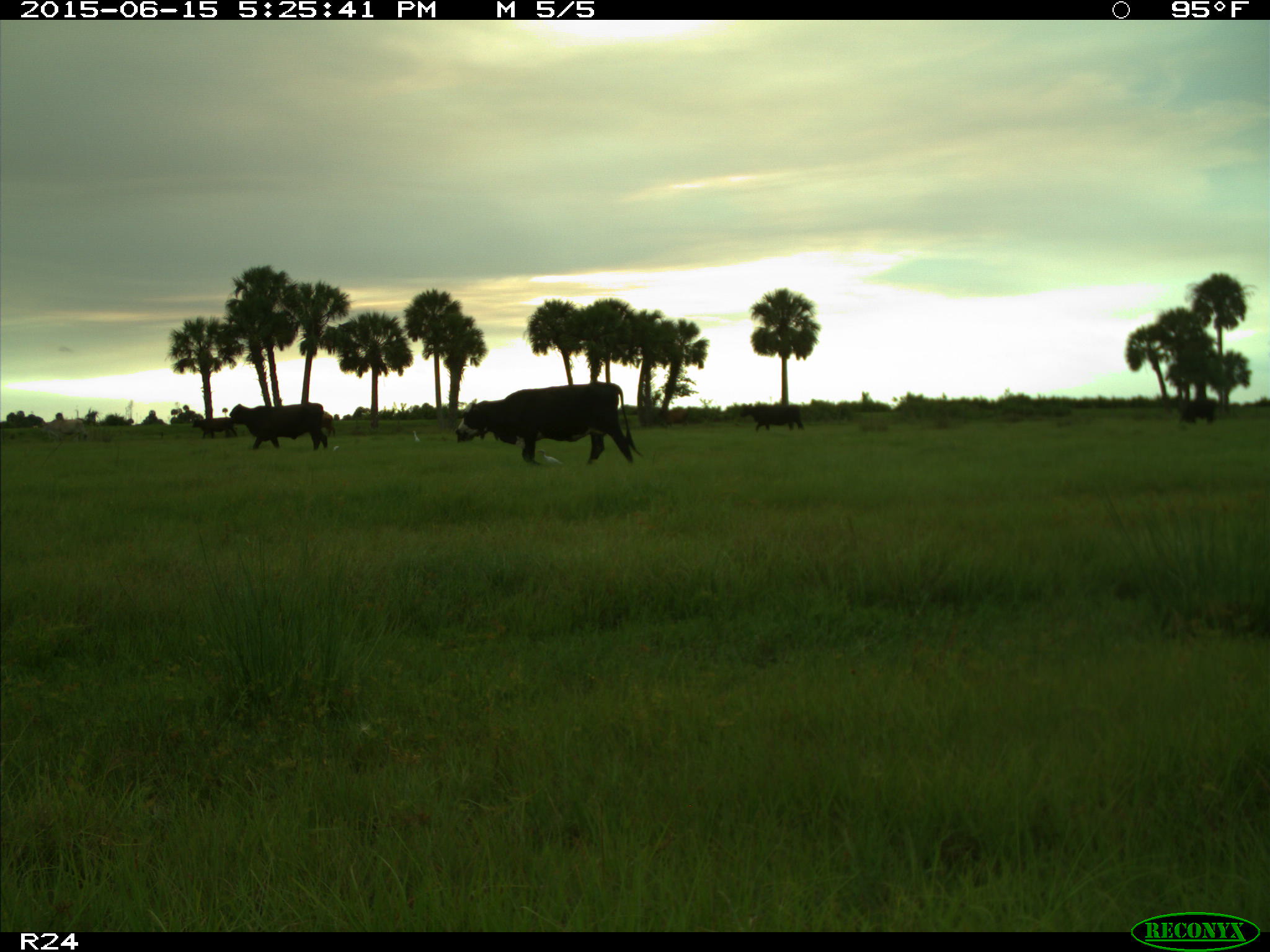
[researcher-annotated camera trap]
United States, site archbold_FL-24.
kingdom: Animalia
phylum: Chordata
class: Mammalia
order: Artiodactyla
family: Bovidae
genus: Bos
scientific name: Bos taurus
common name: domestic cow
Bos taurus (domestic cow).